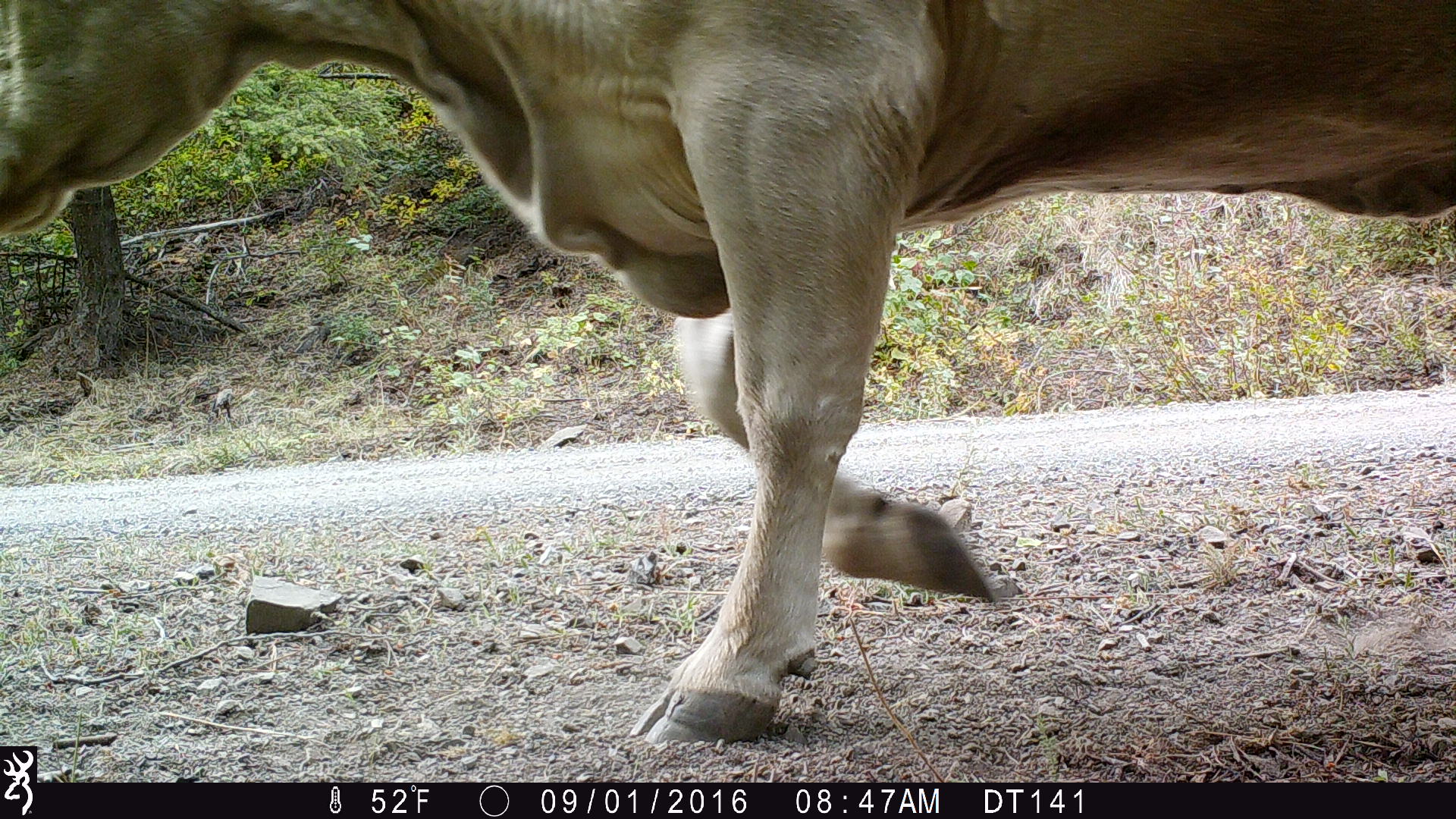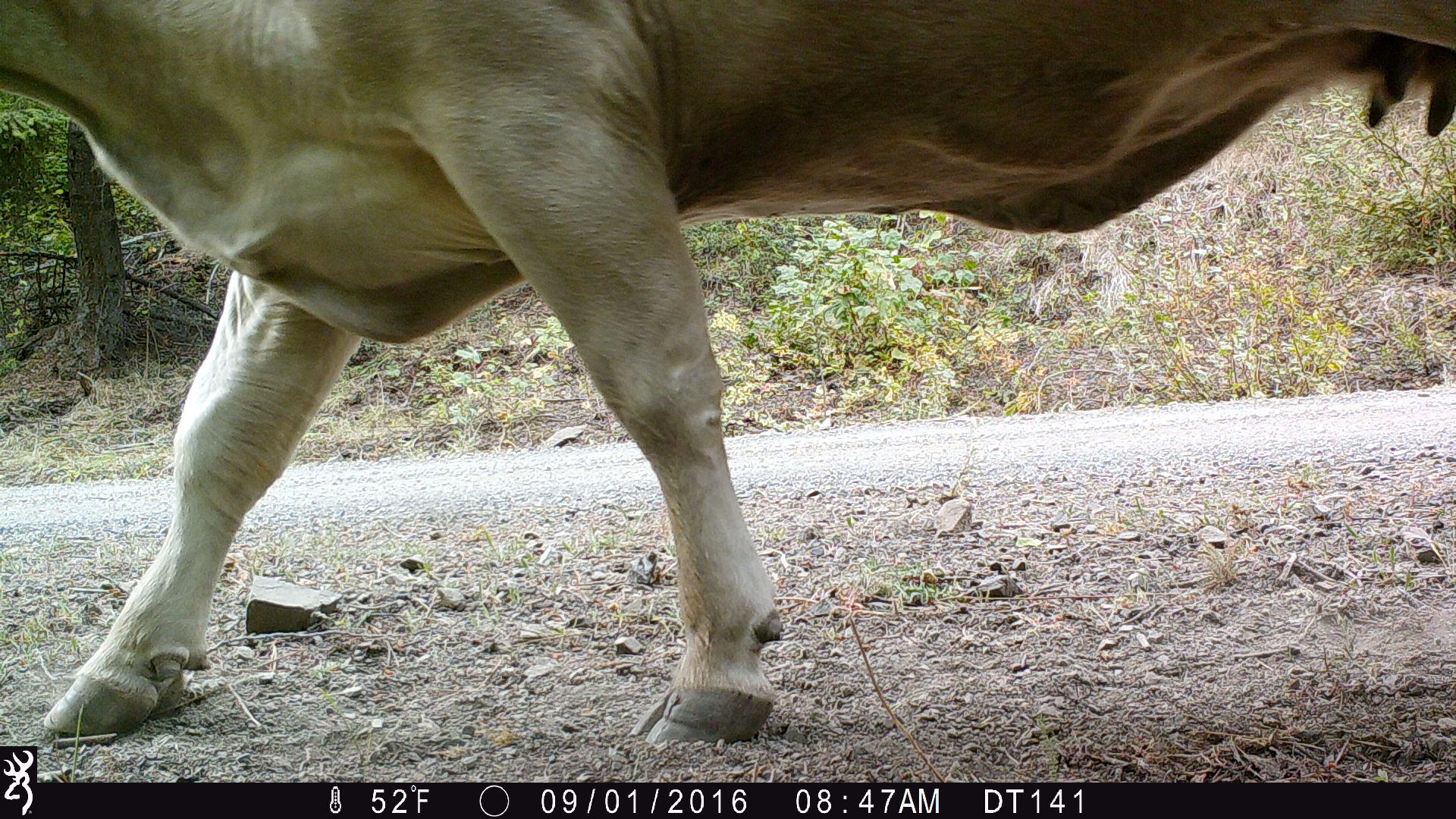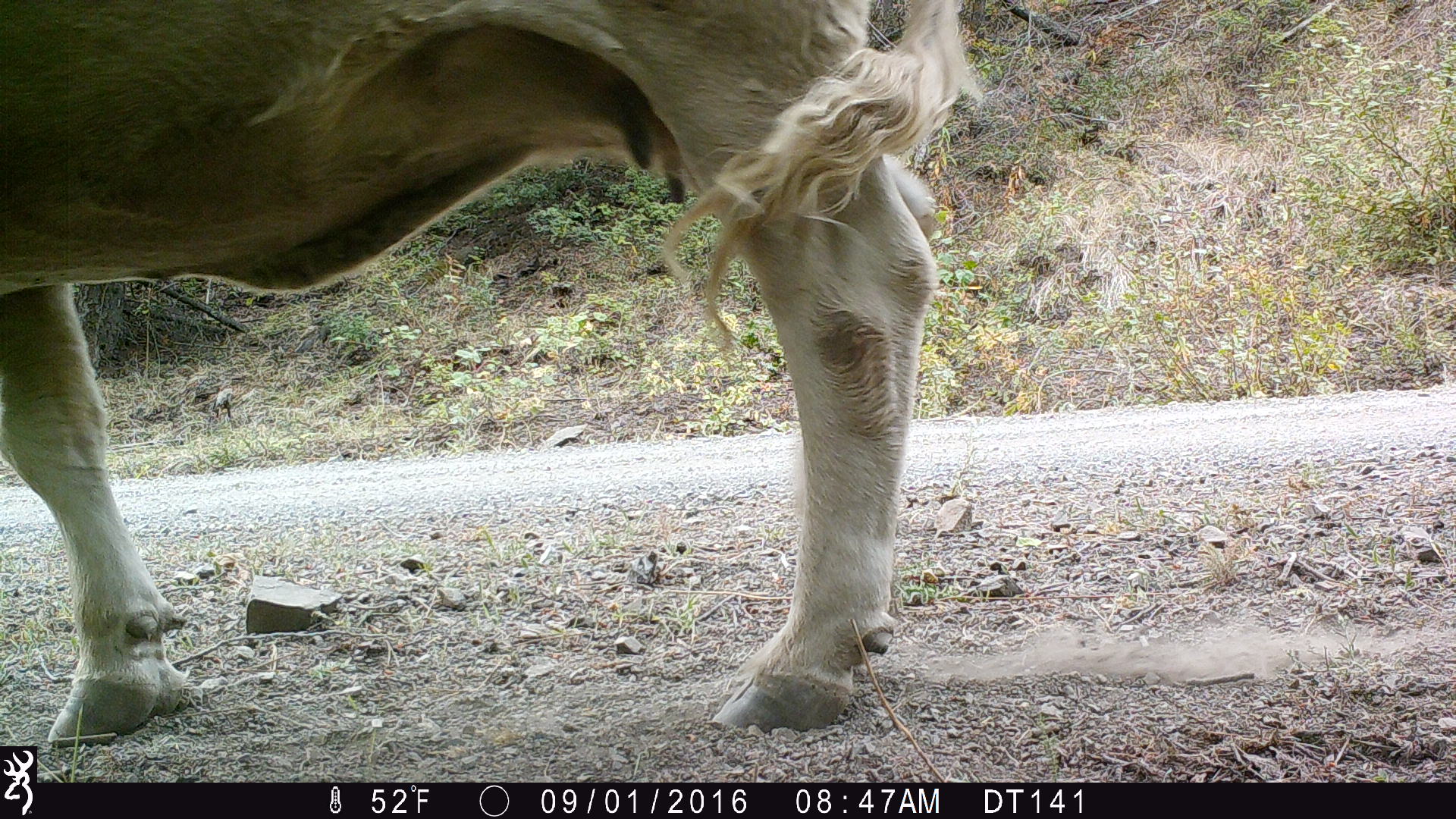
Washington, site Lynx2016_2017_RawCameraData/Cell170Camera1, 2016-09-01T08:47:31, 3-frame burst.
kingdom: Animalia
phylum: Chordata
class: Mammalia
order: Artiodactyla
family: Bovidae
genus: Bos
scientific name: Bos taurus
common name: domestic cattle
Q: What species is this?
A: Domestic cattle (Bos taurus).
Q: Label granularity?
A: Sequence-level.